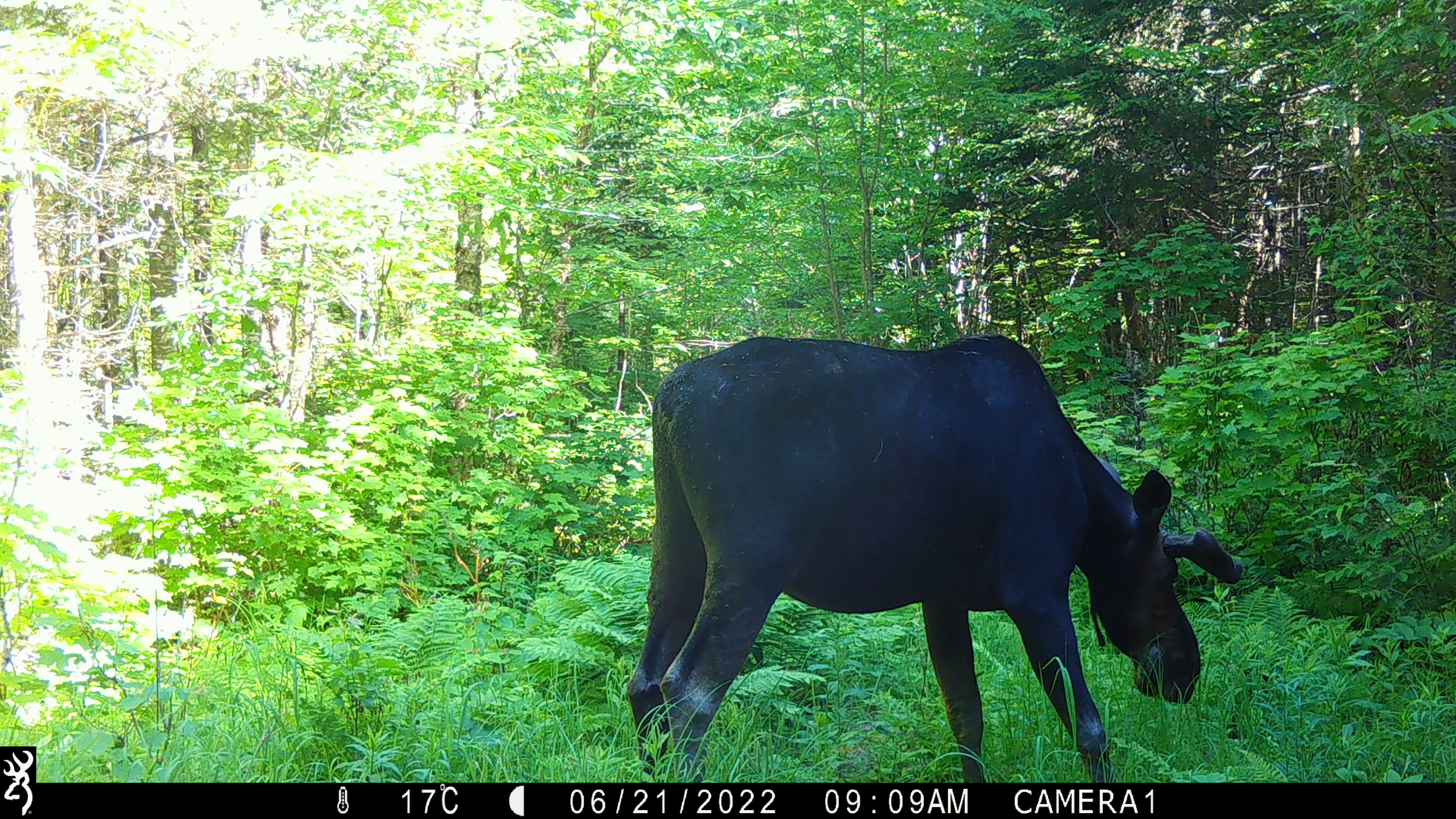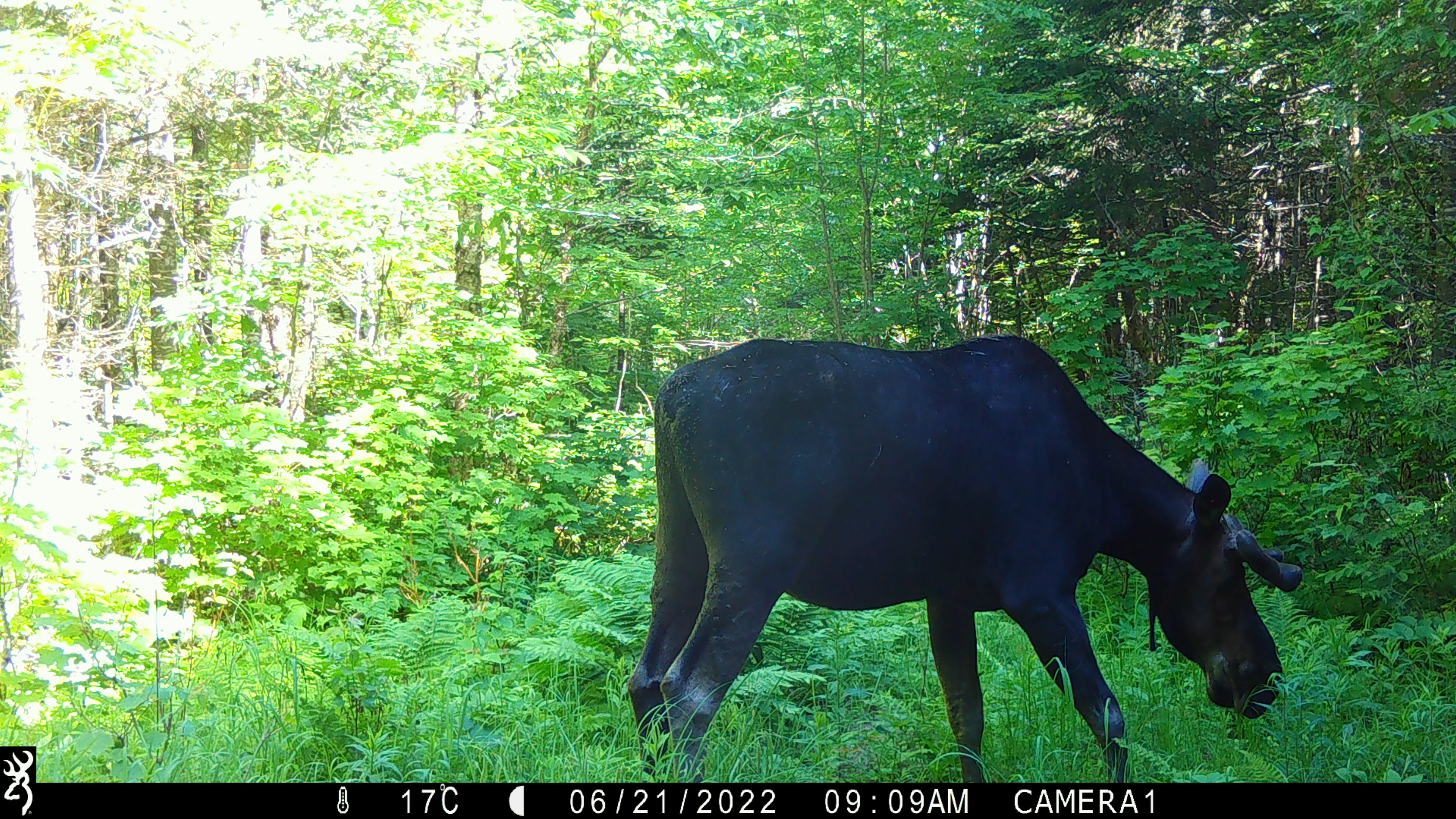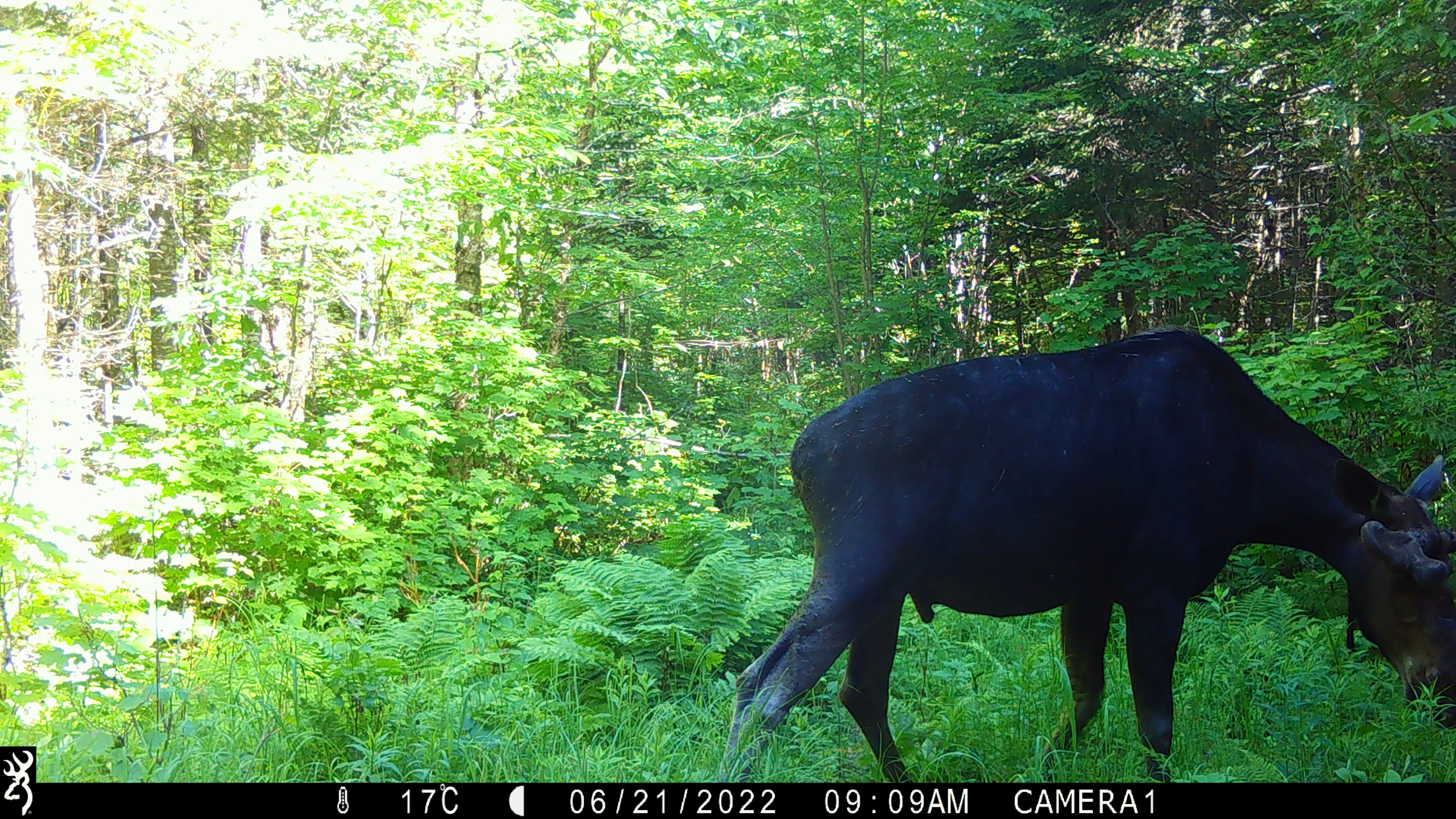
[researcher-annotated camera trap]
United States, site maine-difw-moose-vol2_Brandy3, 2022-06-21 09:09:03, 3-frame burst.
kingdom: Animalia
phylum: Chordata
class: Mammalia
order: Artiodactyla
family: Cervidae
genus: Alces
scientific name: Alces alces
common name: moose